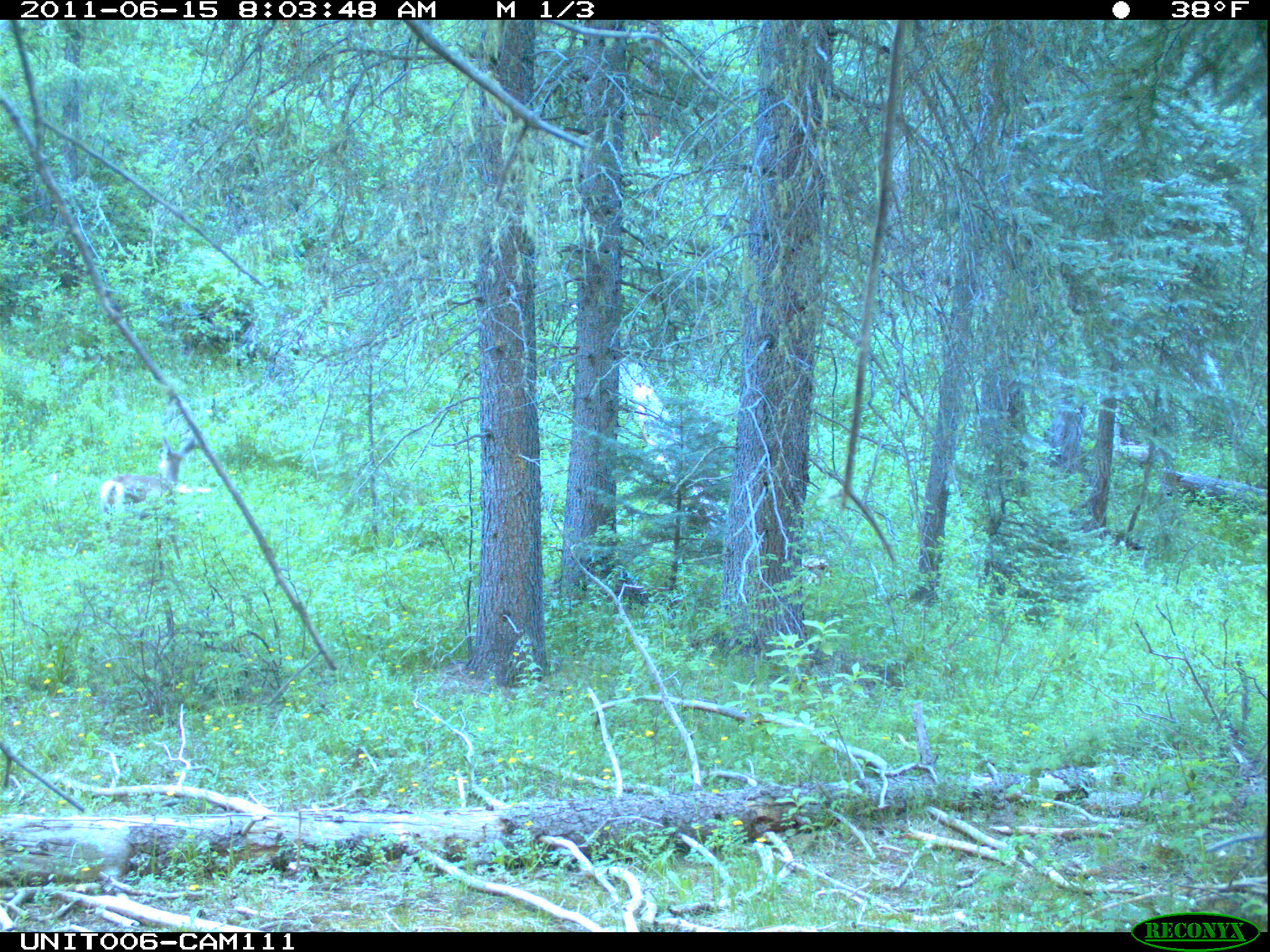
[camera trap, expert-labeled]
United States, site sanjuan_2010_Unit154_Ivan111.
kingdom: Animalia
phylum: Chordata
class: Mammalia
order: Artiodactyla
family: Cervidae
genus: Odocoileus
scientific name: Odocoileus hemionus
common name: mule deer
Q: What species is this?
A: Odocoileus hemionus (mule deer).